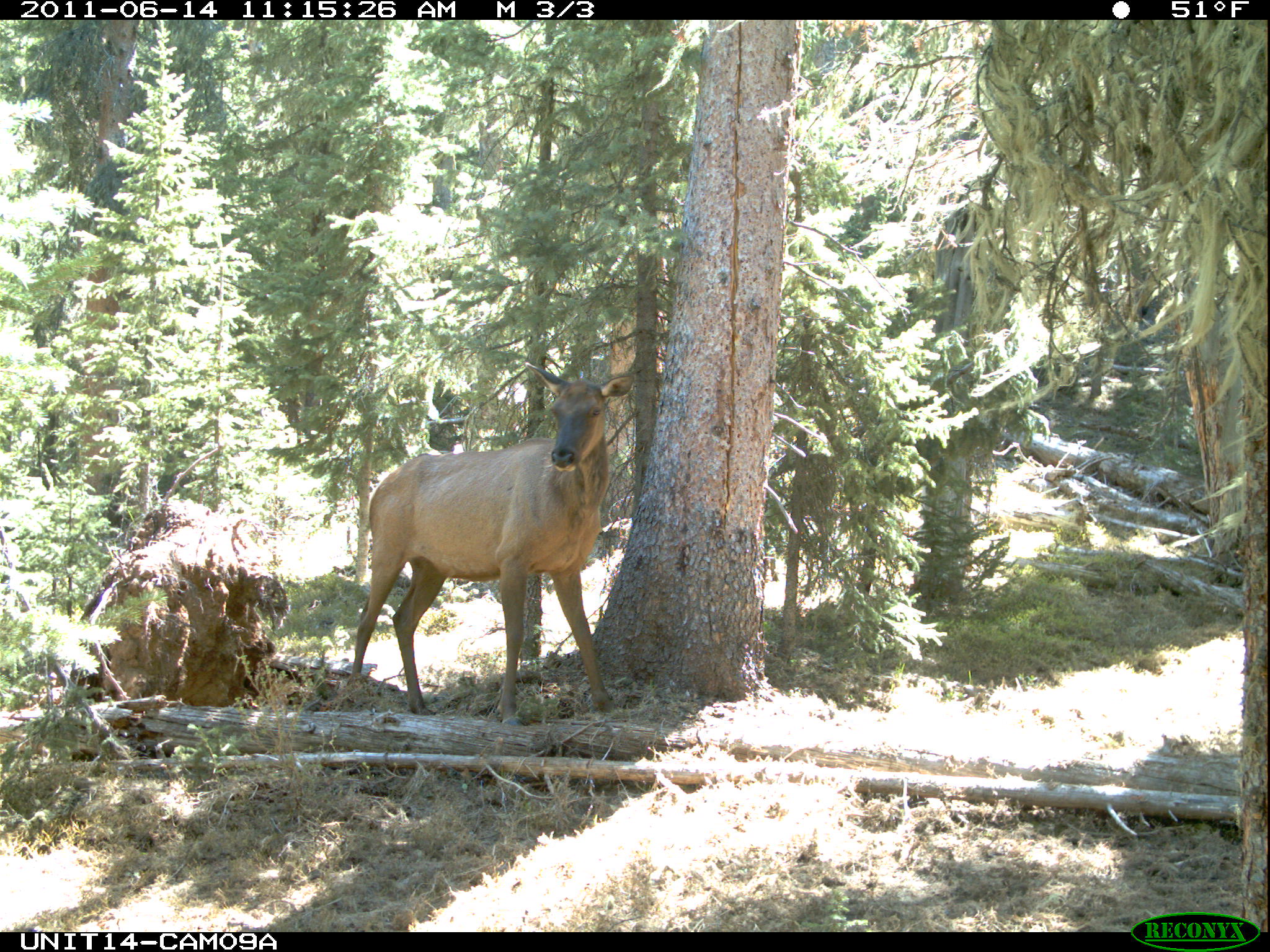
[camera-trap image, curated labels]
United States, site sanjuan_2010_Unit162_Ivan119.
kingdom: Animalia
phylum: Chordata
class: Mammalia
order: Artiodactyla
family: Cervidae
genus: Cervus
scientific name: Cervus elaphus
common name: red deer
Cervus elaphus (red deer).